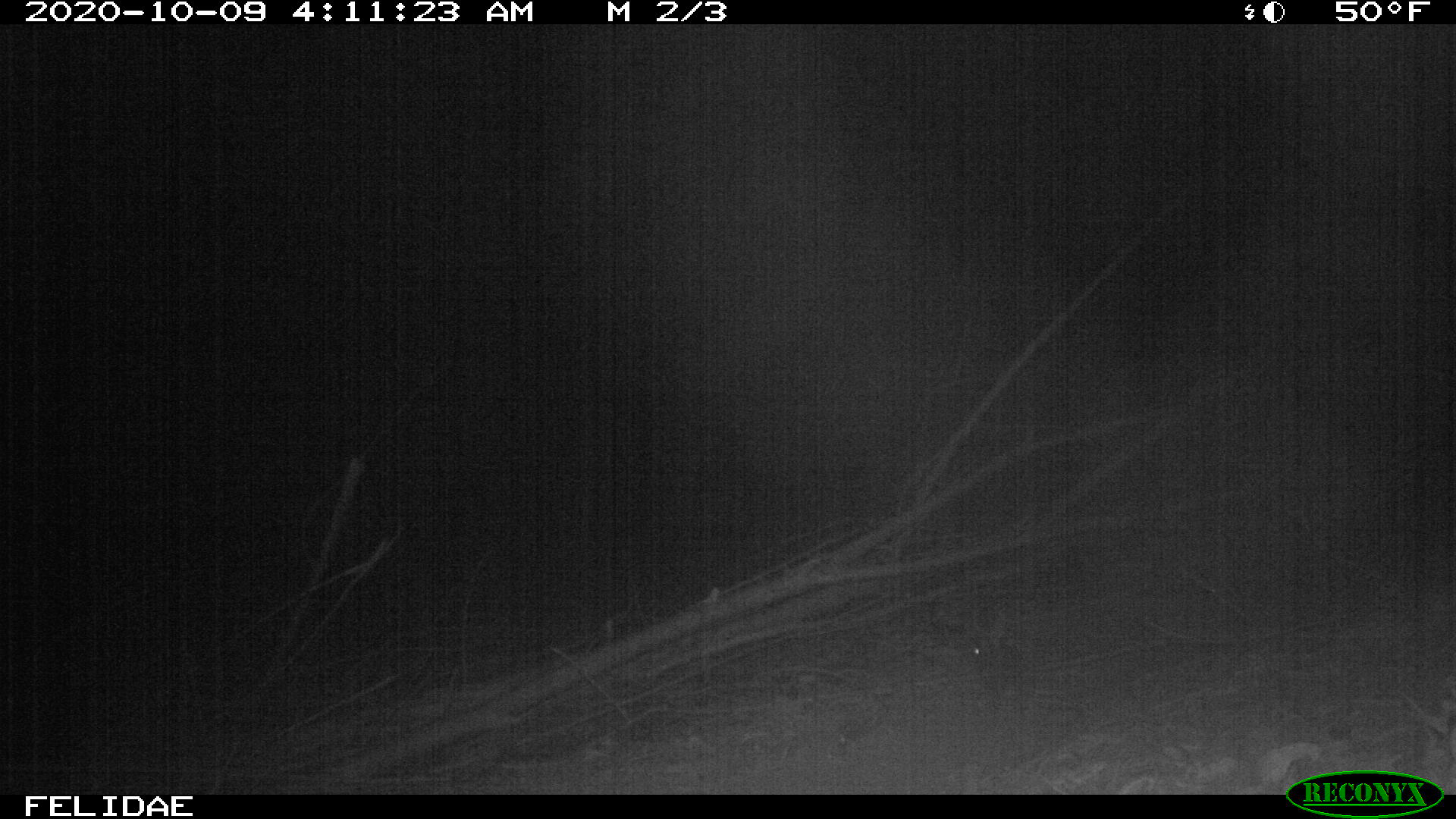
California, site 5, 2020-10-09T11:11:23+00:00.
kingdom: Animalia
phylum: Chordata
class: Mammalia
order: Lagomorpha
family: Leporidae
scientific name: Leporidae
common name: rabbit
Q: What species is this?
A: Rabbit (Leporidae).